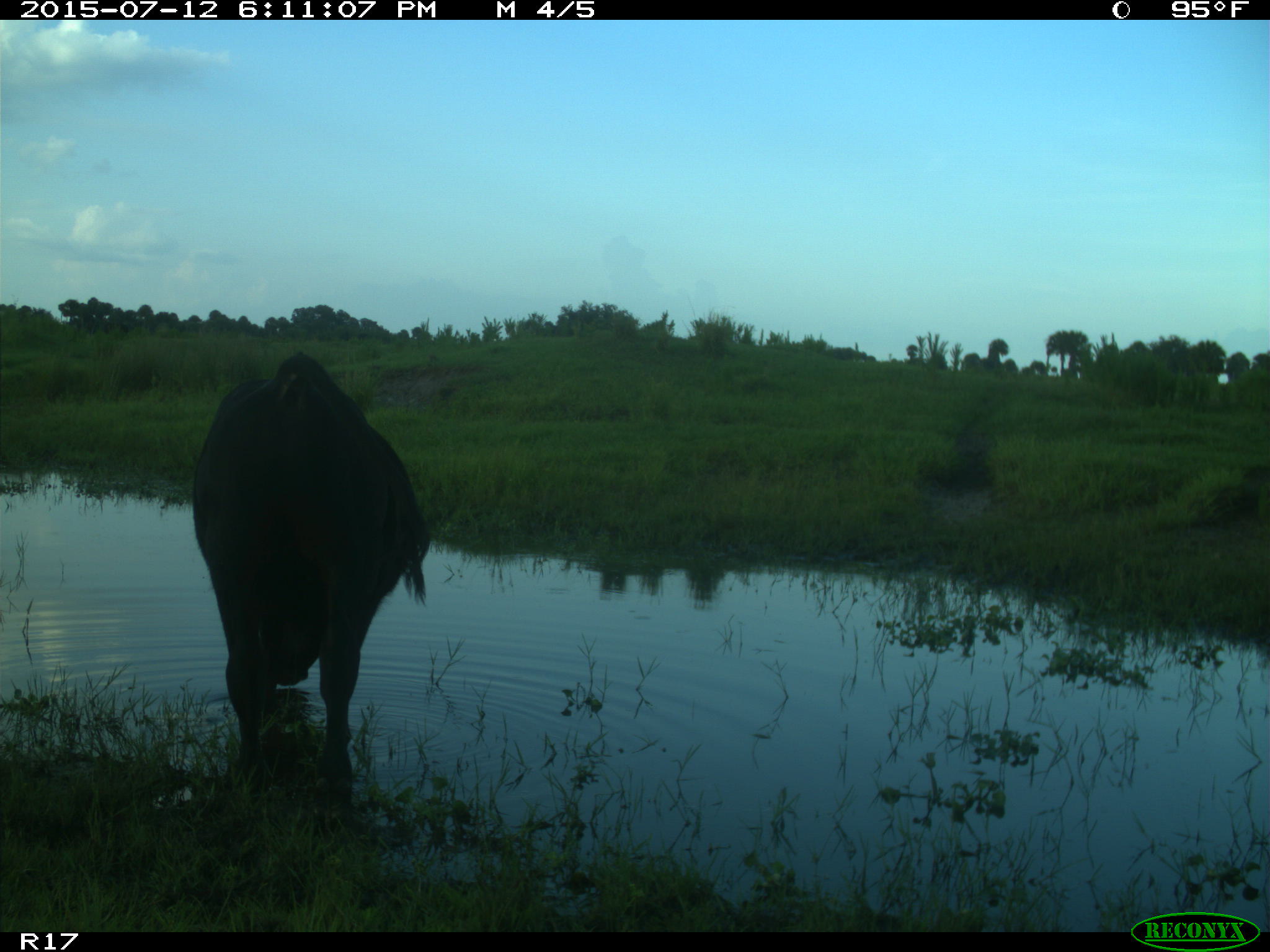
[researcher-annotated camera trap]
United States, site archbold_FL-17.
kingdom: Animalia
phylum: Chordata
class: Mammalia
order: Artiodactyla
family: Bovidae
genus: Bos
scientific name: Bos taurus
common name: domestic cow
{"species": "Bos taurus (domestic cow)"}